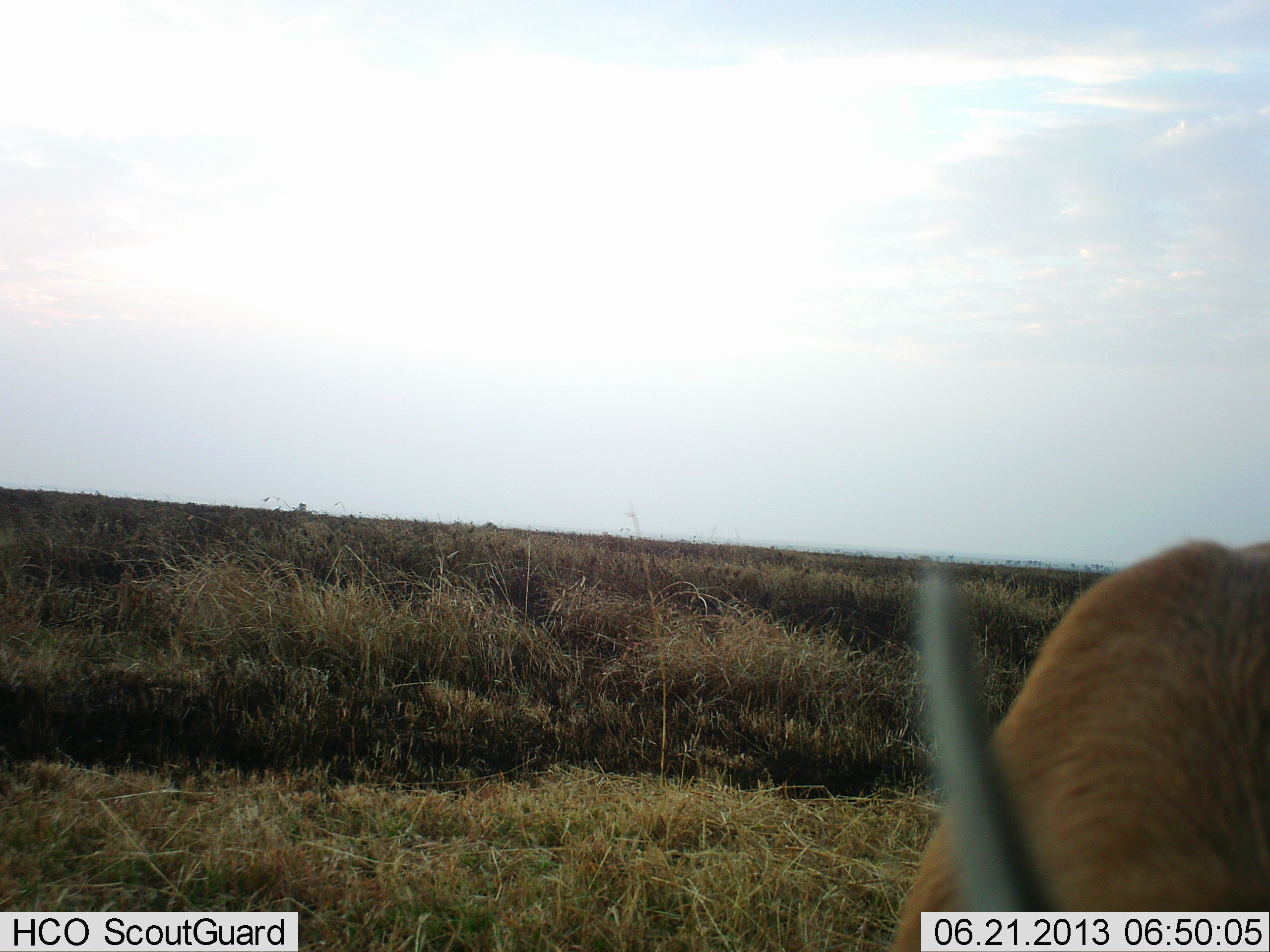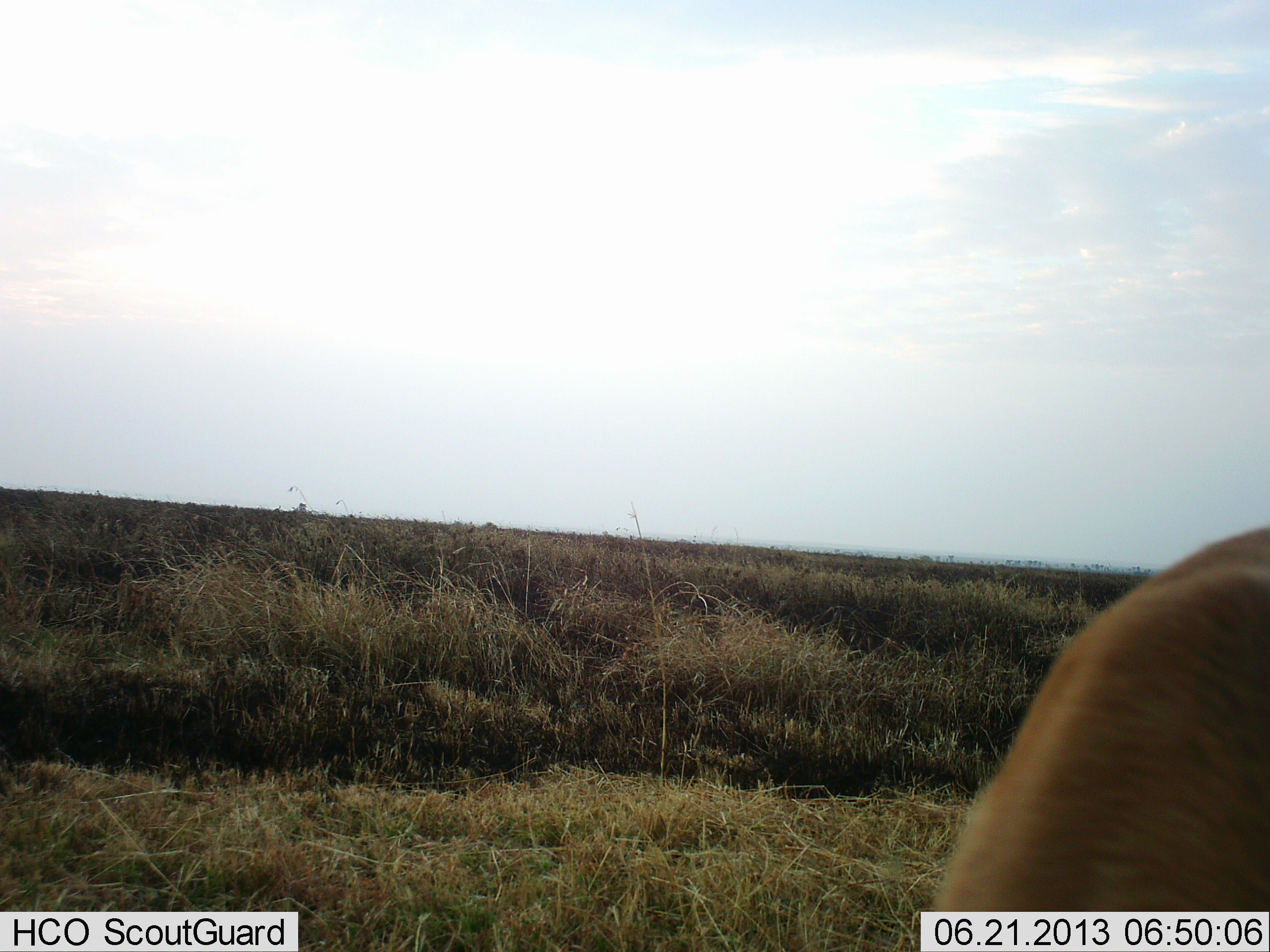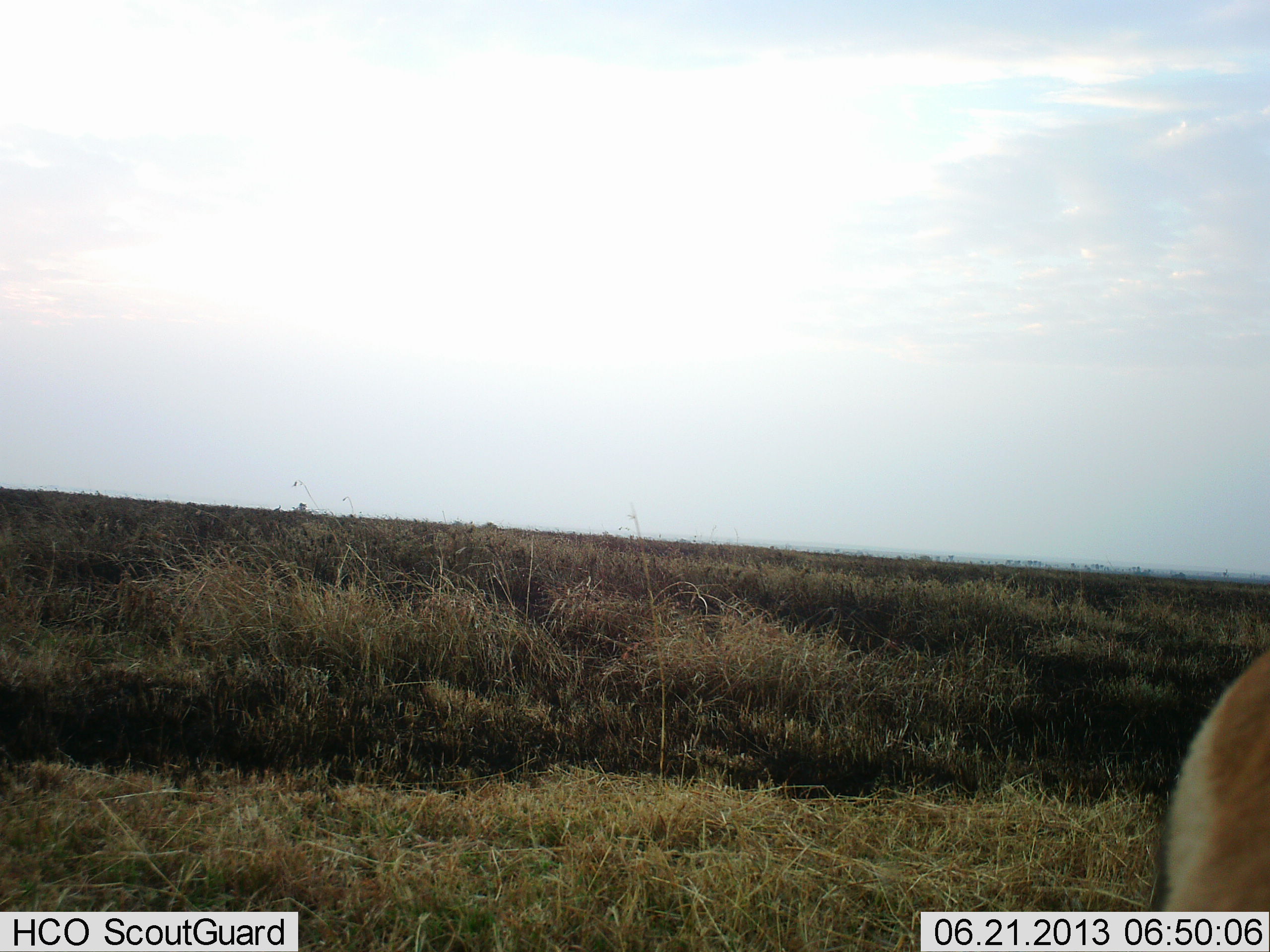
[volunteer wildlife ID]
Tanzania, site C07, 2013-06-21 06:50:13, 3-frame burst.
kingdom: Animalia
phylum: Chordata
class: Mammalia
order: Artiodactyla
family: Bovidae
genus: Eudorcas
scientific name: Eudorcas thomsonii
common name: thomson's gazelle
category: gazellethomsons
Gazellethomsons (thomson's gazelle) (Eudorcas thomsonii), count 1. Behavior (volunteer vote fractions): standing 20%, resting 0%, moving 30%, interacting 0%. Young present (vote fraction): 0%. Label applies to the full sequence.